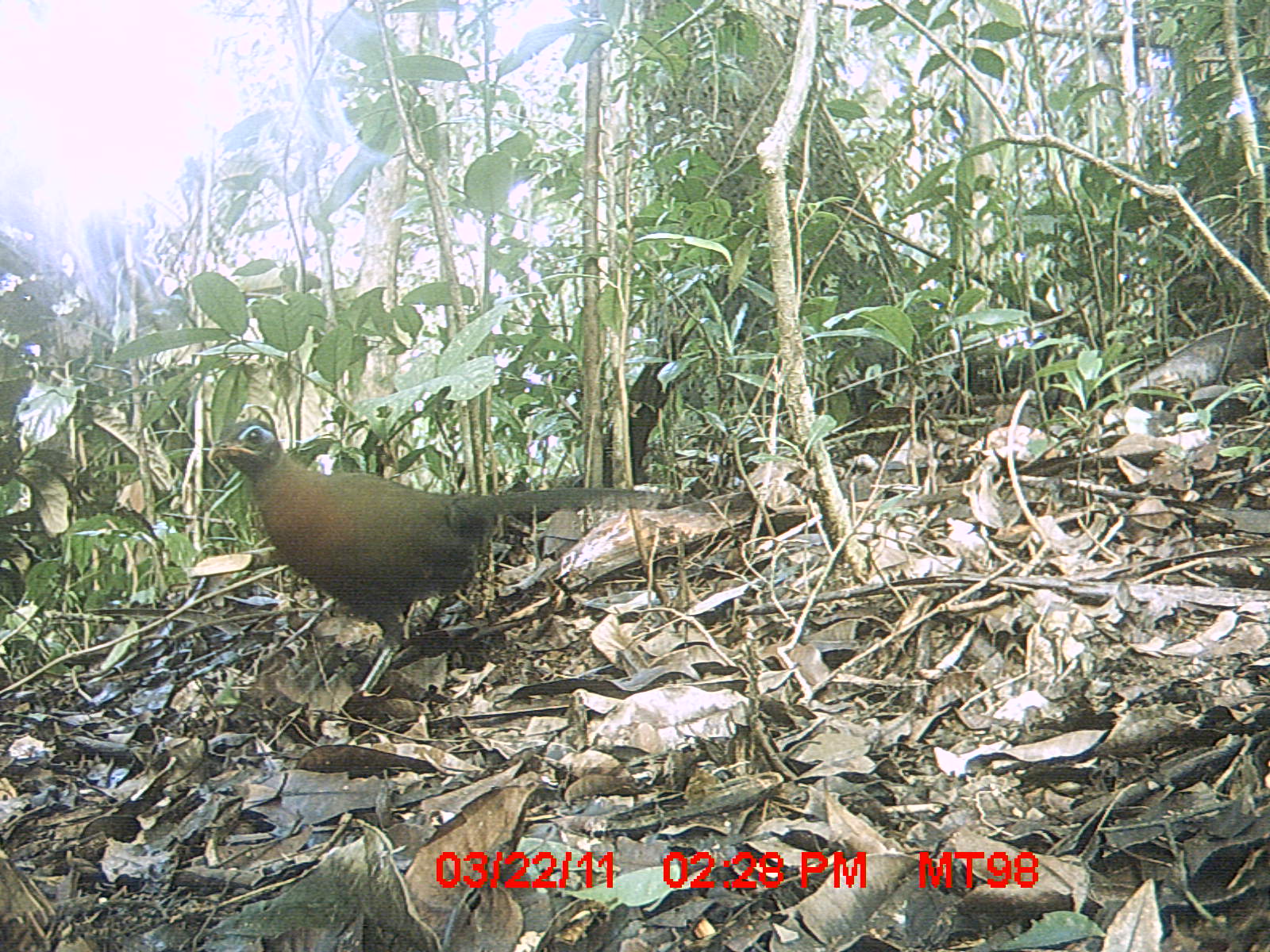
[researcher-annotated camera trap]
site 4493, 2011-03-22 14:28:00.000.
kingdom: Animalia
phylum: Chordata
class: Aves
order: Cuculiformes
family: Cuculidae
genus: Coua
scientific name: Coua serriana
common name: red-breasted coua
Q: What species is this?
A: Coua serriana (red-breasted coua).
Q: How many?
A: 1.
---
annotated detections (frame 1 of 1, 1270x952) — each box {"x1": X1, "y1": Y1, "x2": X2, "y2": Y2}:
coua serriana: {"x1": 204, "y1": 418, "x2": 662, "y2": 699}